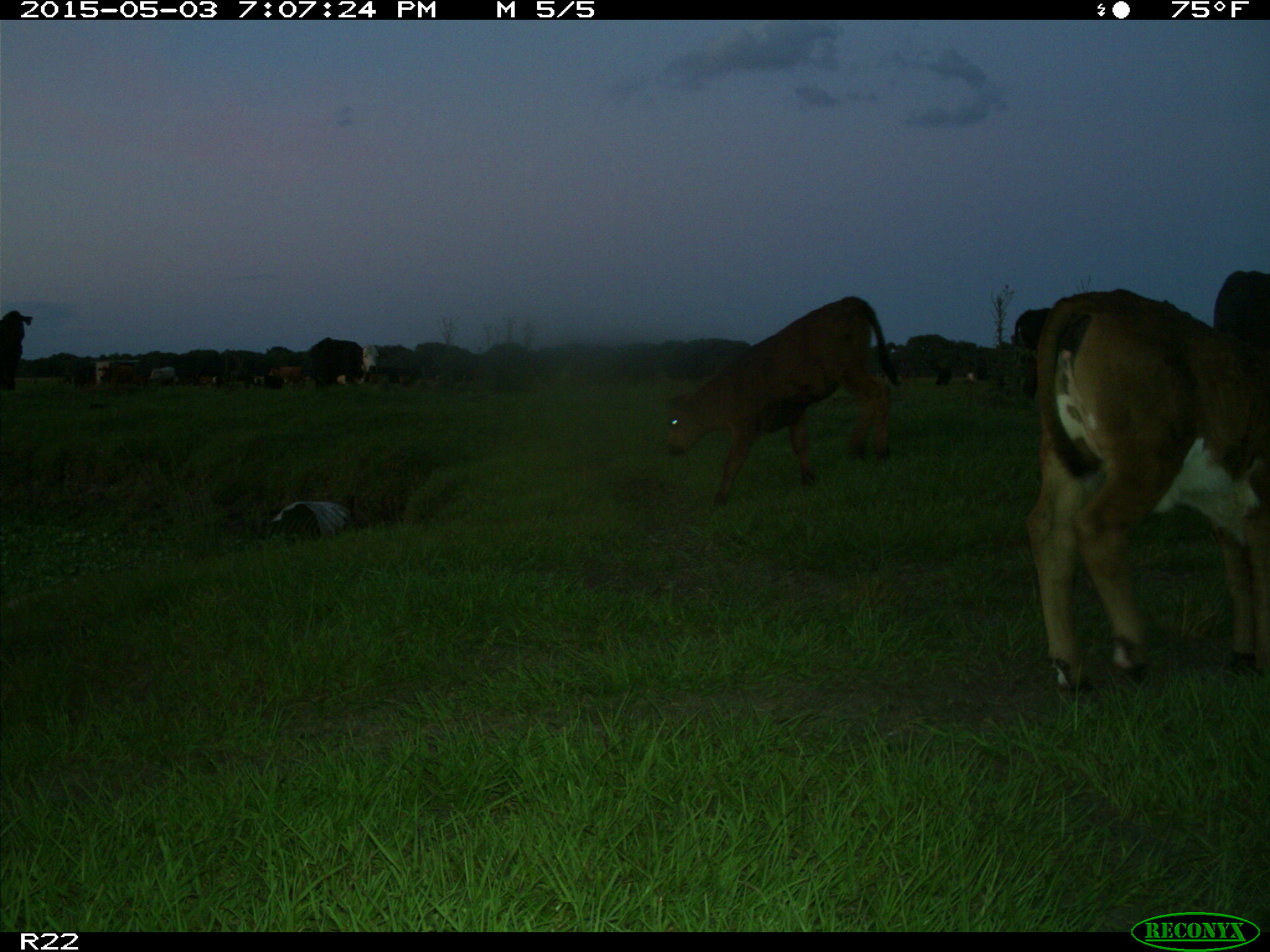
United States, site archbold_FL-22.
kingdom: Animalia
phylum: Chordata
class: Mammalia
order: Artiodactyla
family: Bovidae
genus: Bos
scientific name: Bos taurus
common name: domestic cow